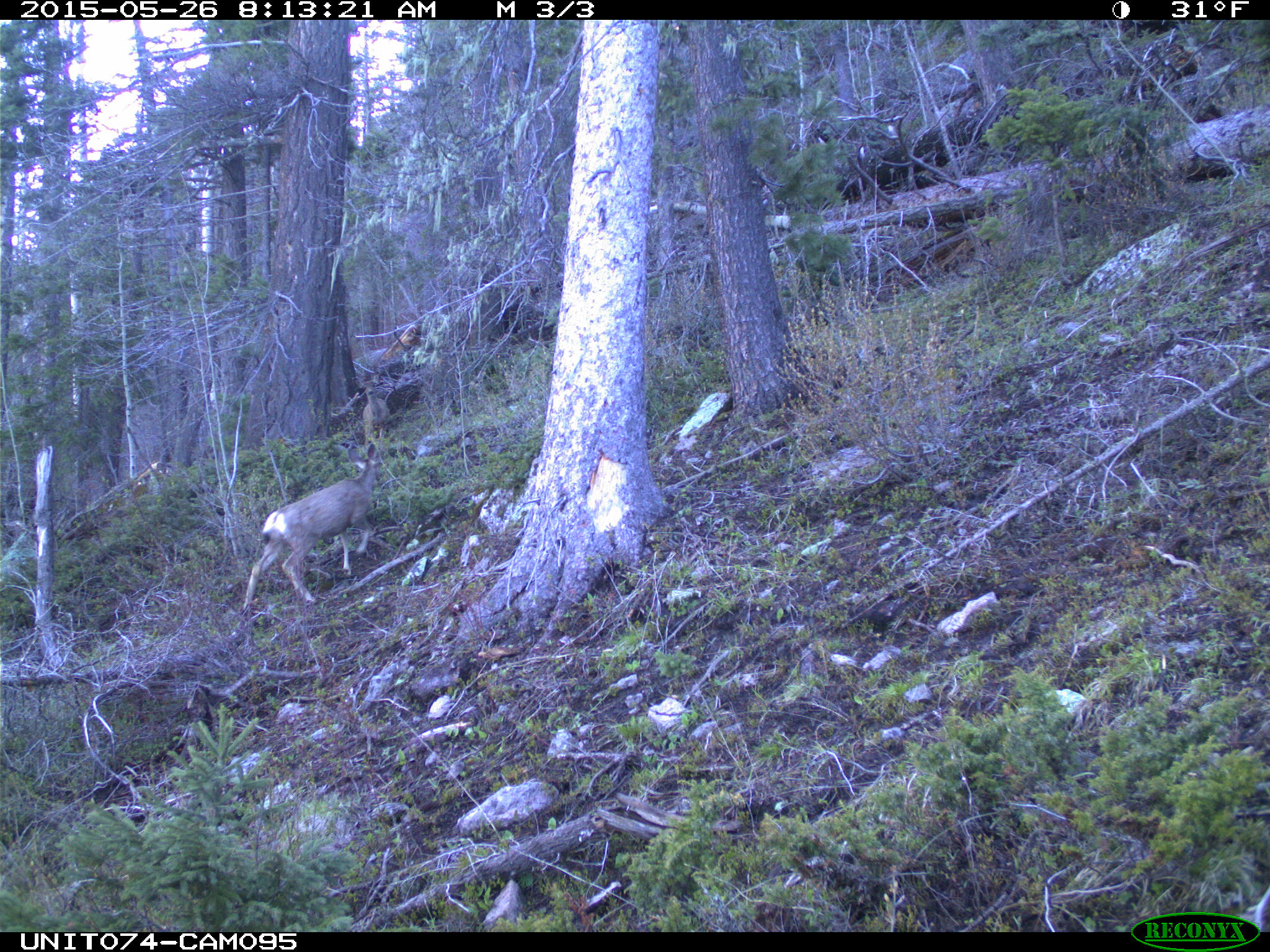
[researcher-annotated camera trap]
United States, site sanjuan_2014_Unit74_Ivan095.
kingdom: Animalia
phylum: Chordata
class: Mammalia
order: Artiodactyla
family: Cervidae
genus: Odocoileus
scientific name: Odocoileus hemionus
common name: mule deer